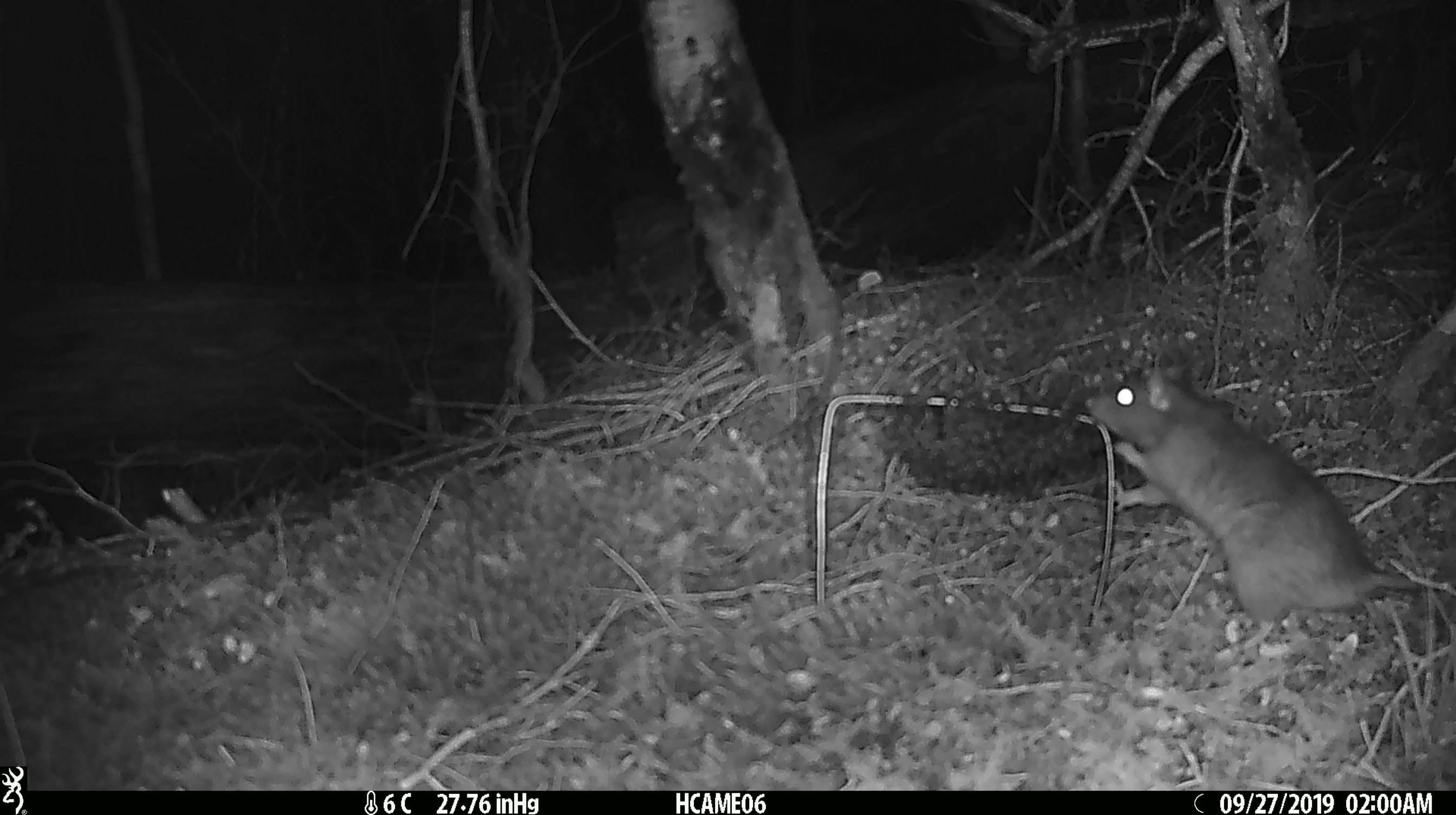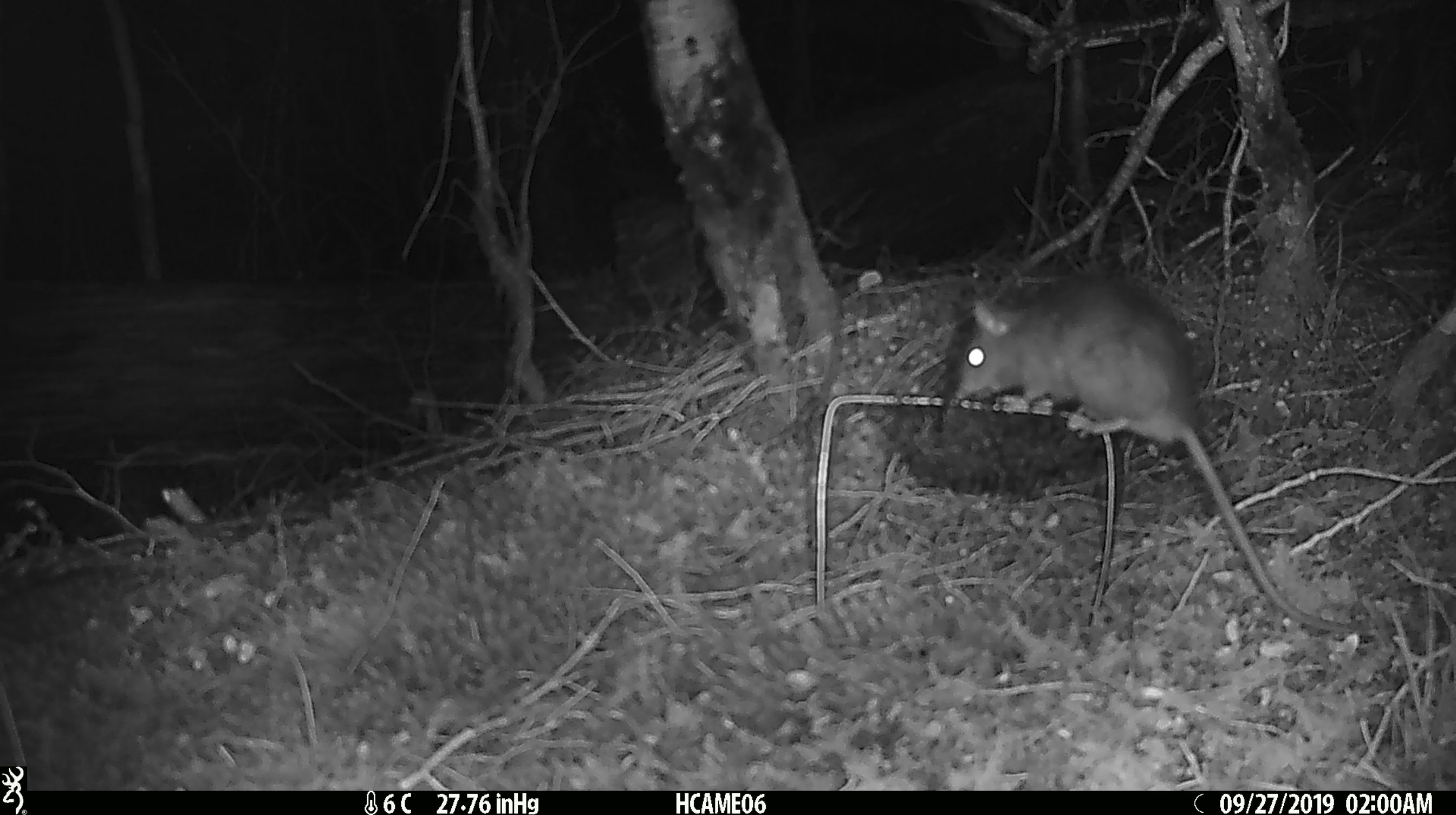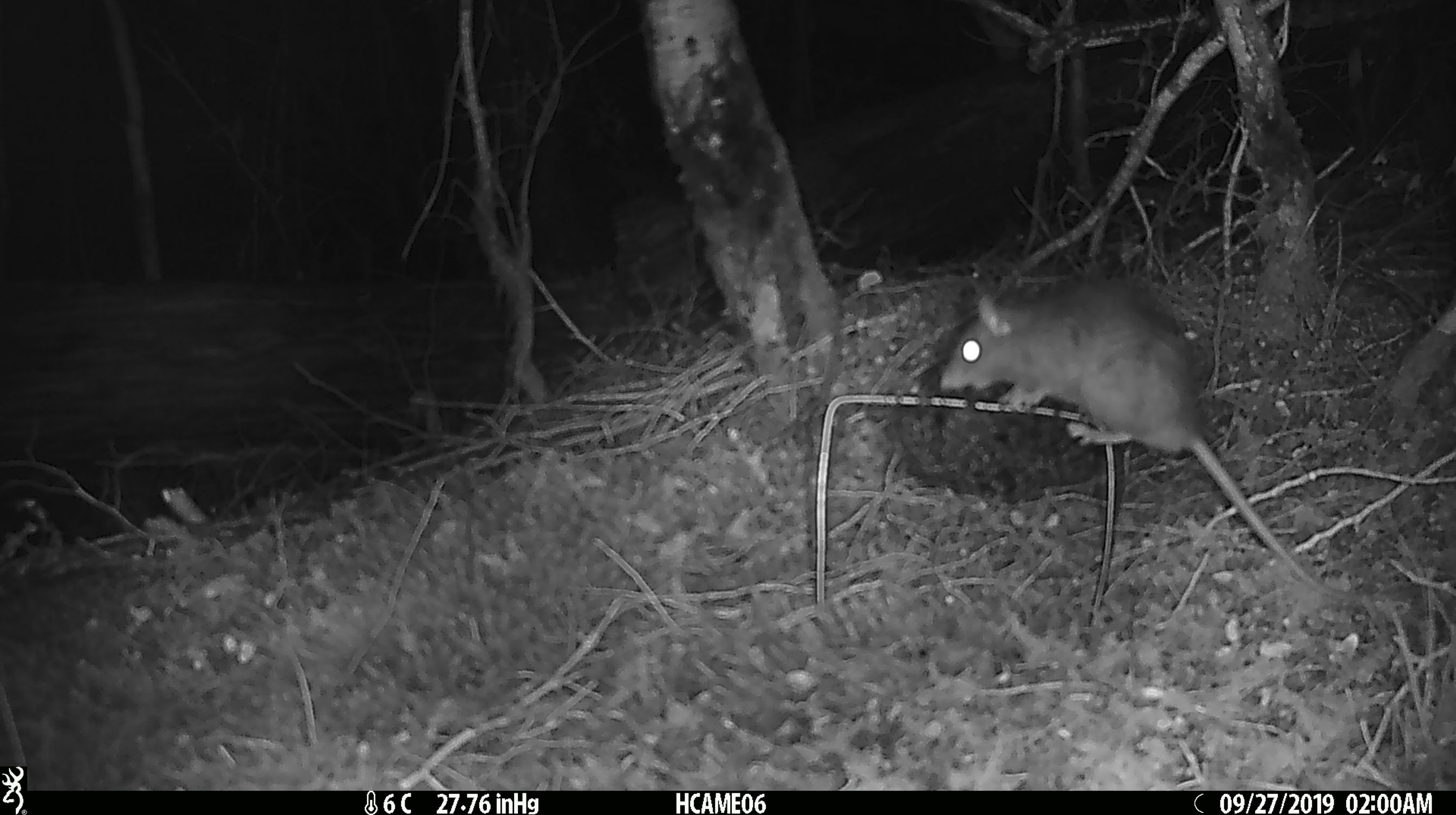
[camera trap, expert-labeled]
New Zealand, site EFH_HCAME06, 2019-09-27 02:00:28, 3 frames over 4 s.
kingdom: Animalia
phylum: Chordata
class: Mammalia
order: Rodentia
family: Muridae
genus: Rattus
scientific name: Rattus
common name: rat